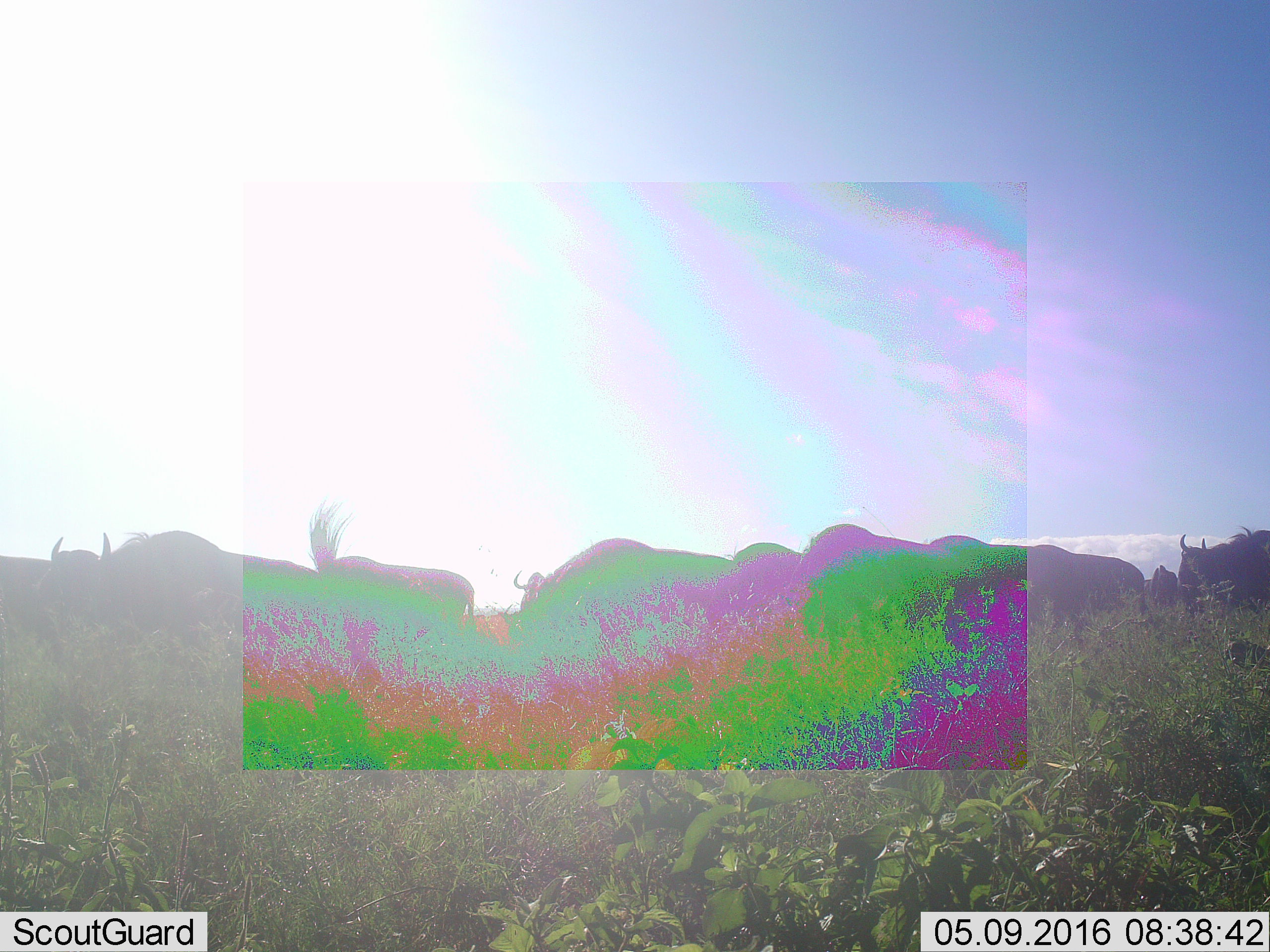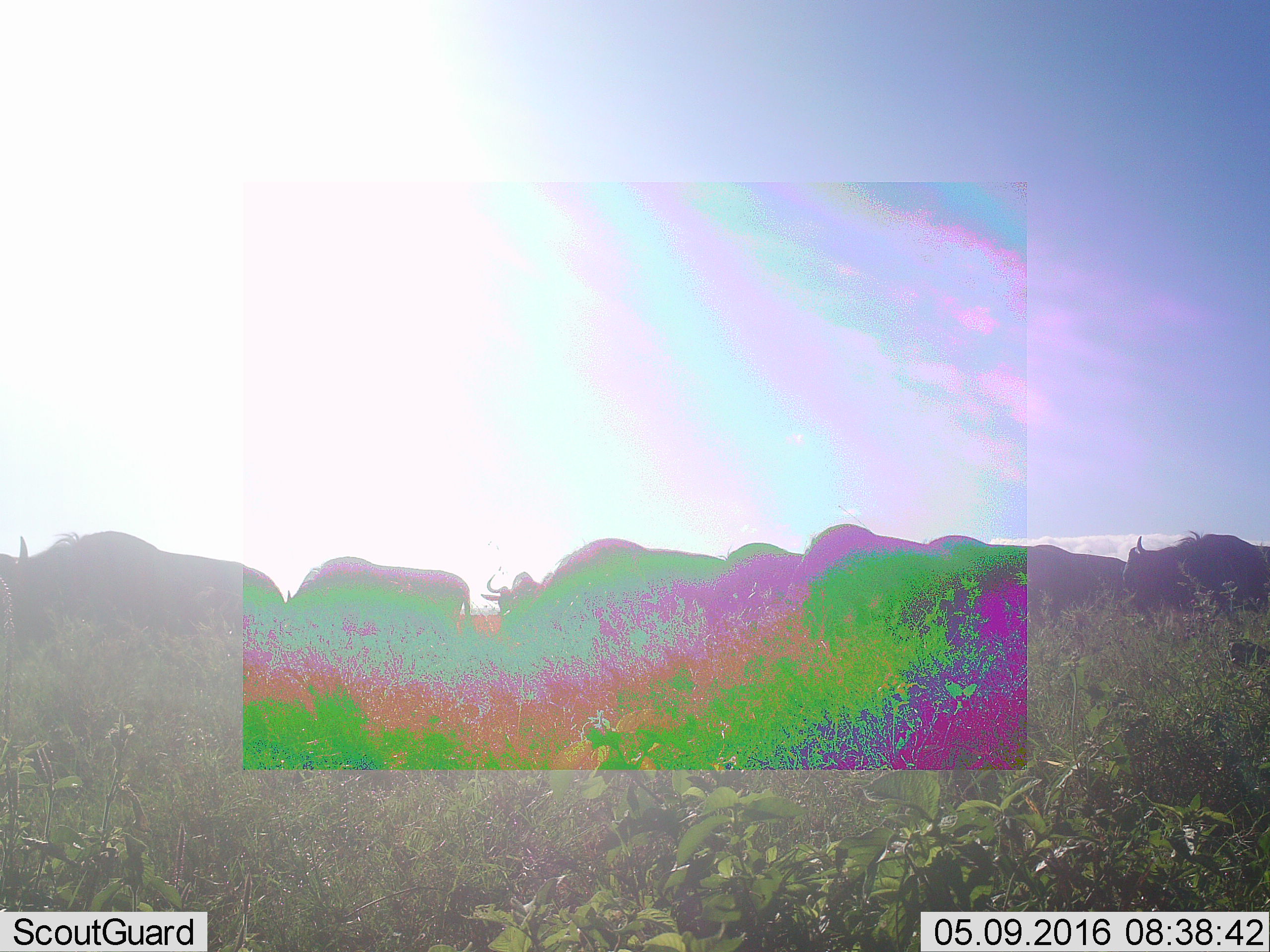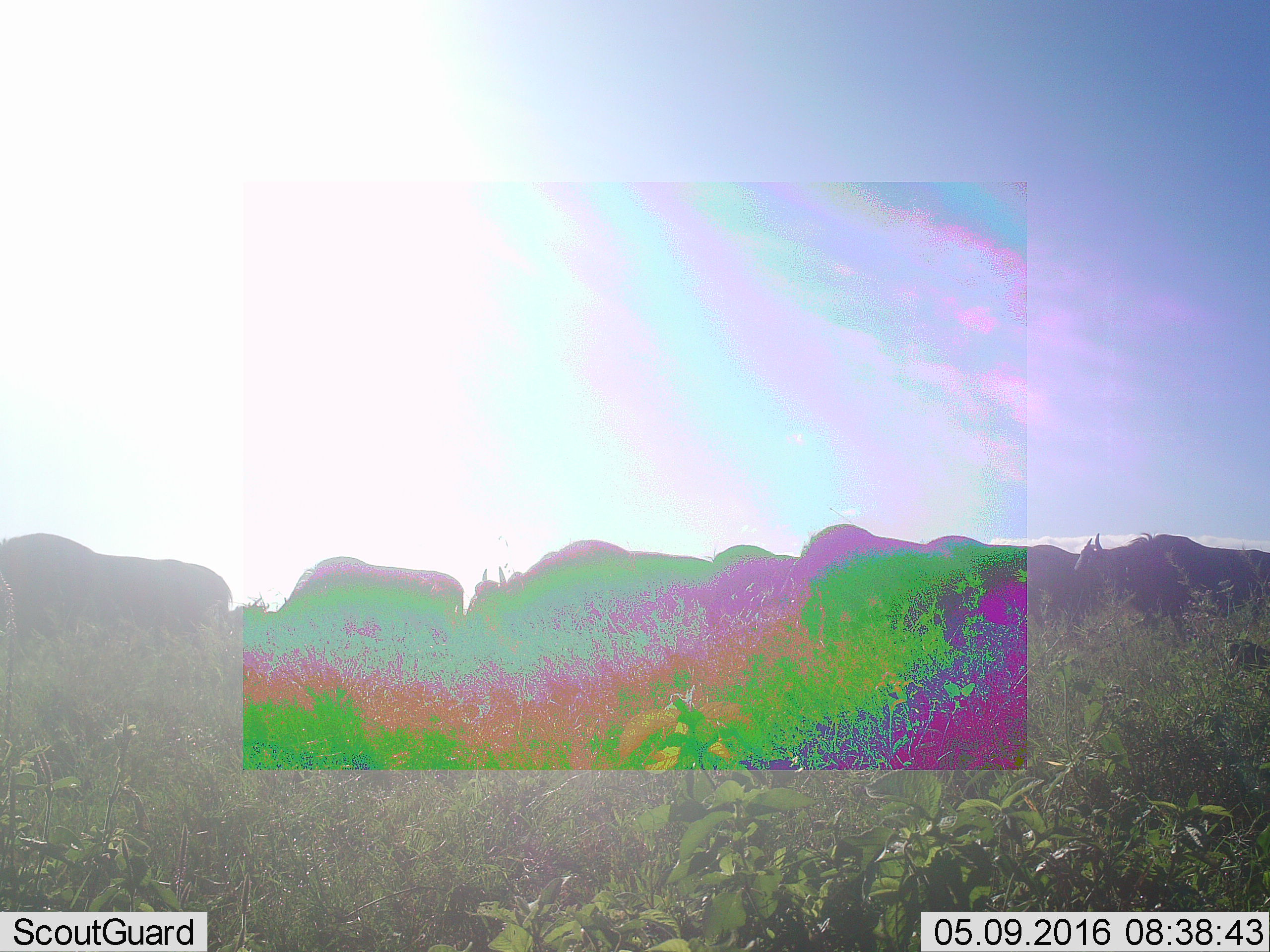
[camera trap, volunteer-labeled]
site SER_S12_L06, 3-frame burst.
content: unidentified animal